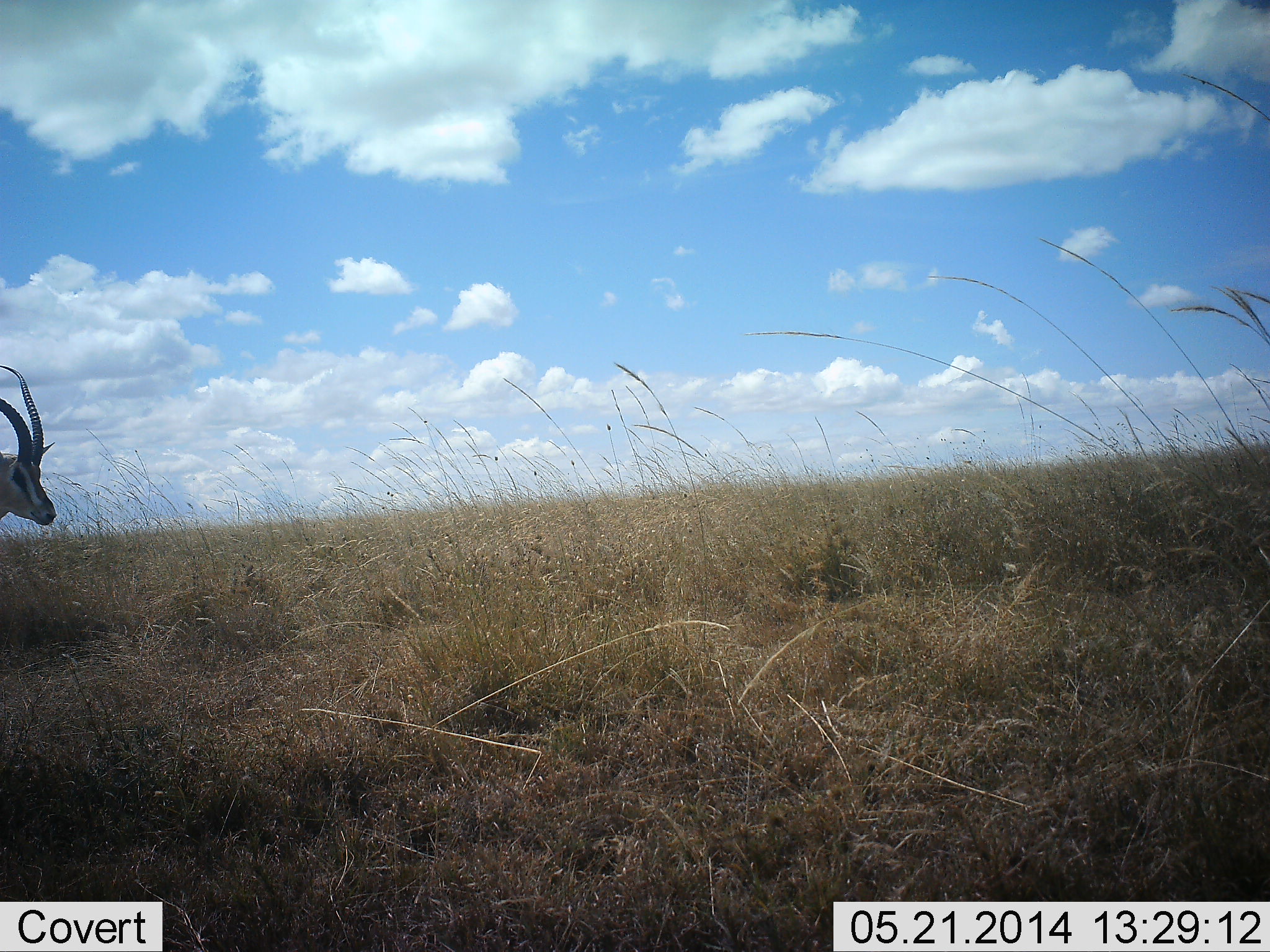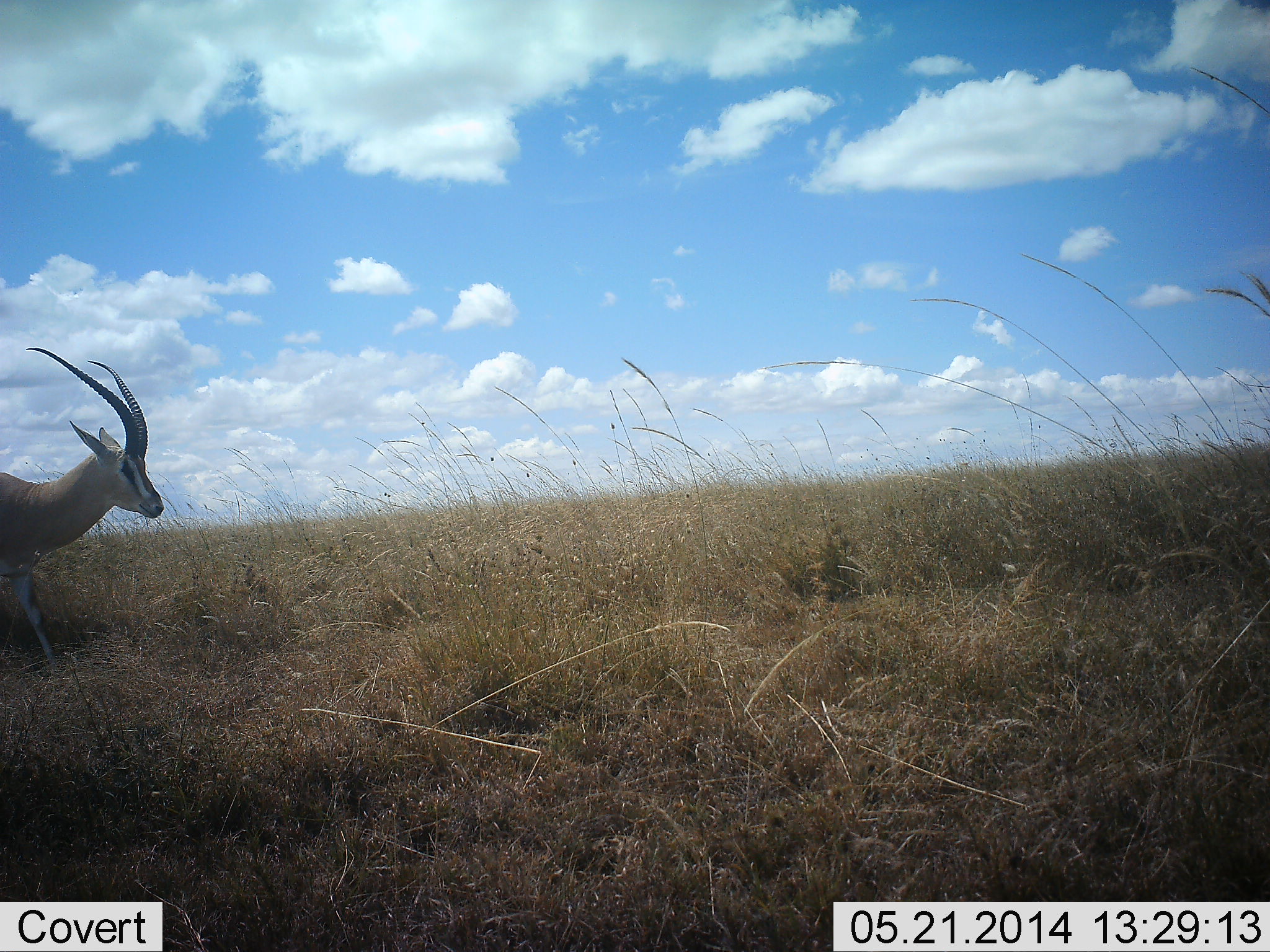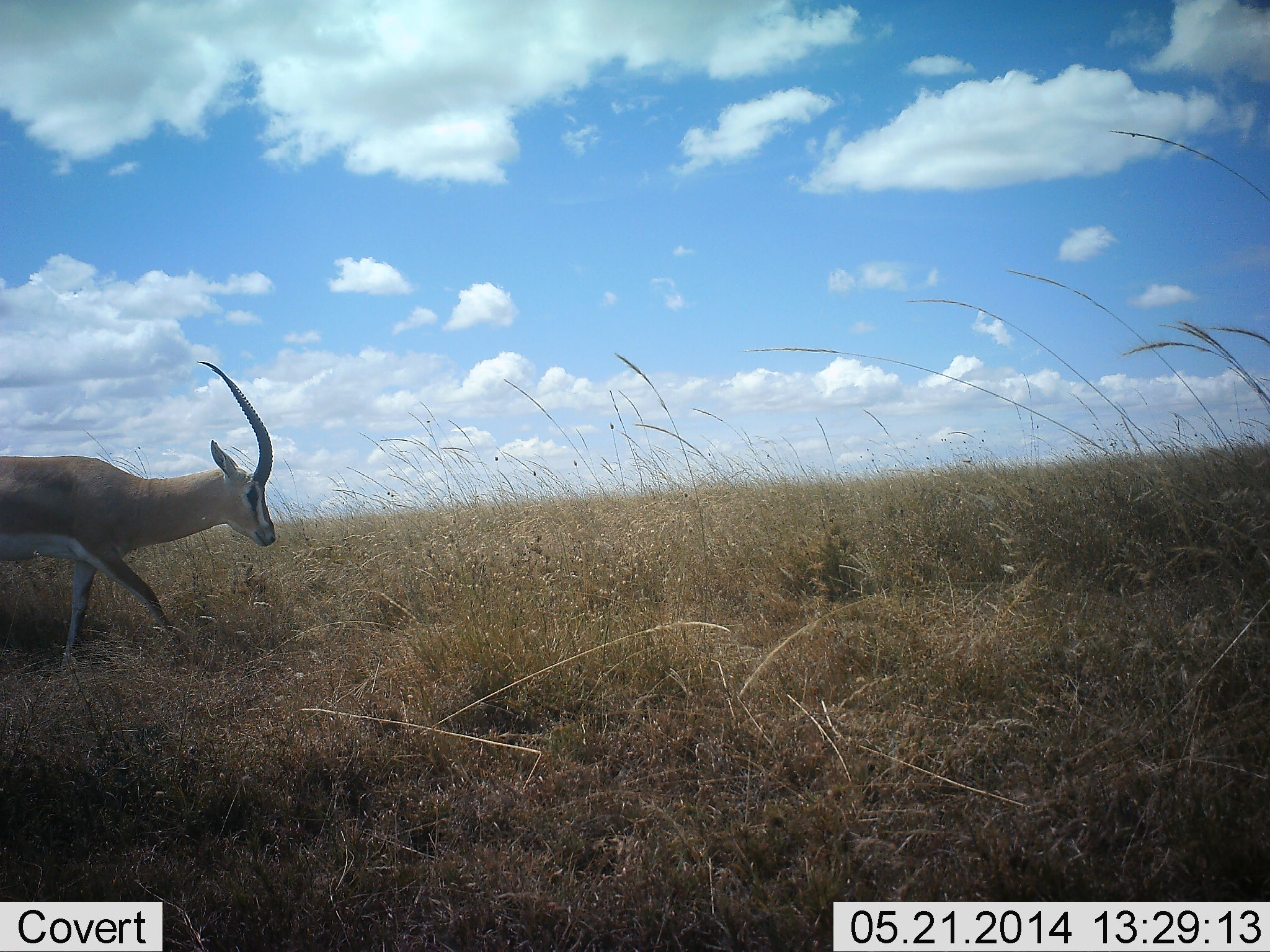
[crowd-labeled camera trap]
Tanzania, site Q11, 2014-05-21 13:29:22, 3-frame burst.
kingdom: Animalia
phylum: Chordata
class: Mammalia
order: Artiodactyla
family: Bovidae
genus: Nanger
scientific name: Nanger granti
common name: grant's gazelle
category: gazellegrants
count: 1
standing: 10%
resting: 0%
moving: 90%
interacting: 0%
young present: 0%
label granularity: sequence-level